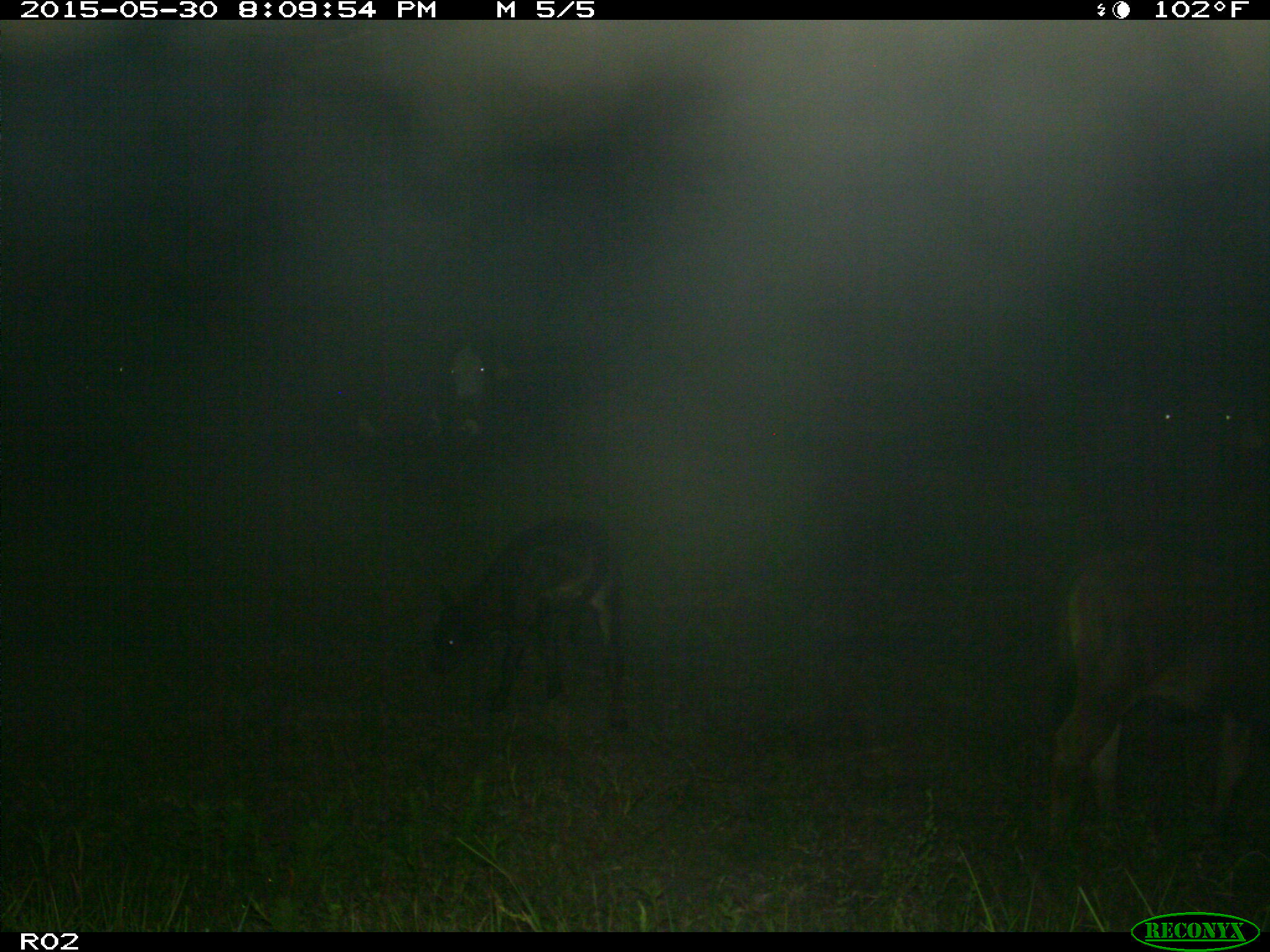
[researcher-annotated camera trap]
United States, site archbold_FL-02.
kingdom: Animalia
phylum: Chordata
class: Mammalia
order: Artiodactyla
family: Bovidae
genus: Bos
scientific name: Bos taurus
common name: domestic cow